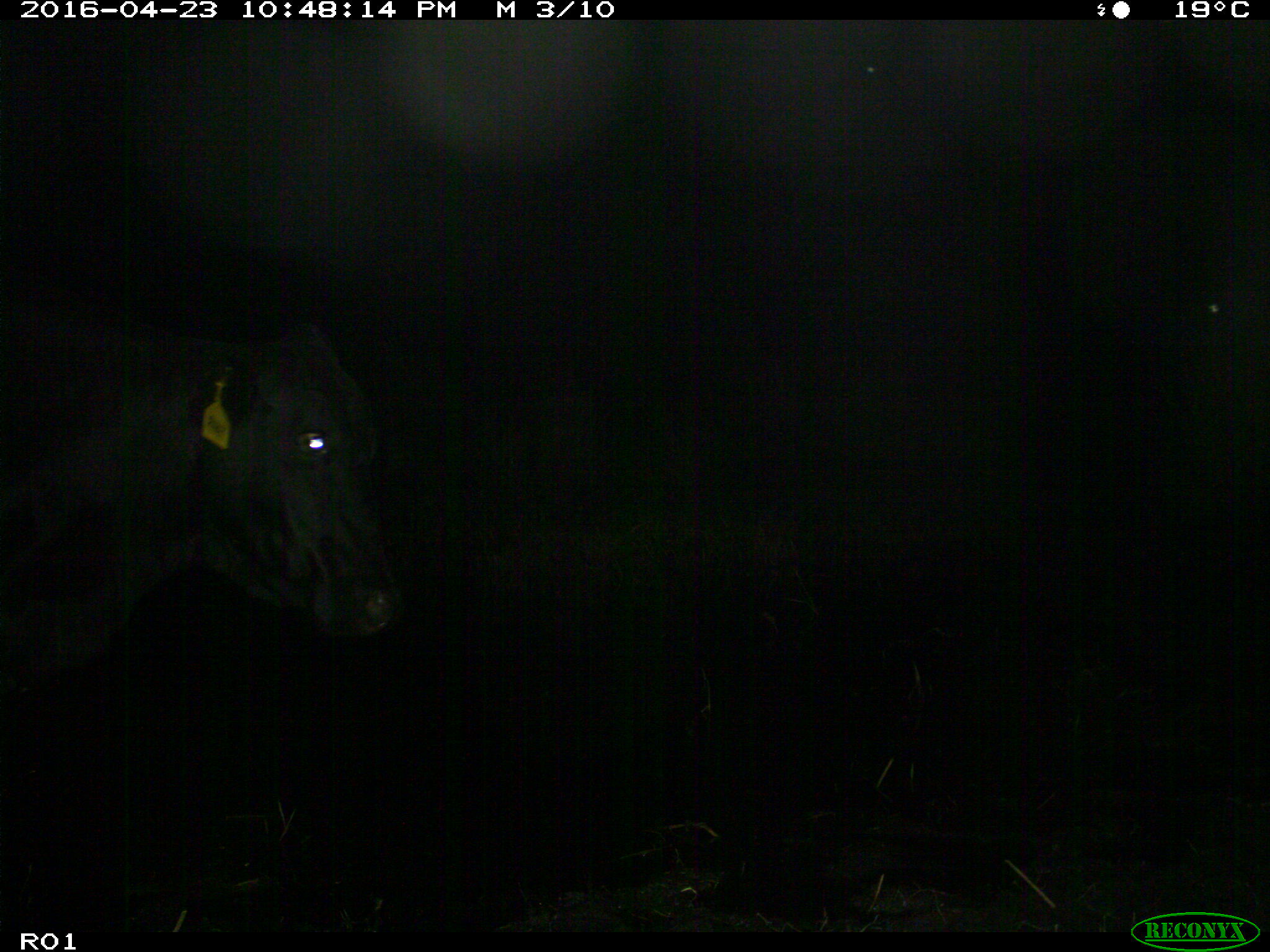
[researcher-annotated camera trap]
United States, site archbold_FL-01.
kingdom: Animalia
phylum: Chordata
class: Mammalia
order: Artiodactyla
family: Bovidae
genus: Bos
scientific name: Bos taurus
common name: domestic cow